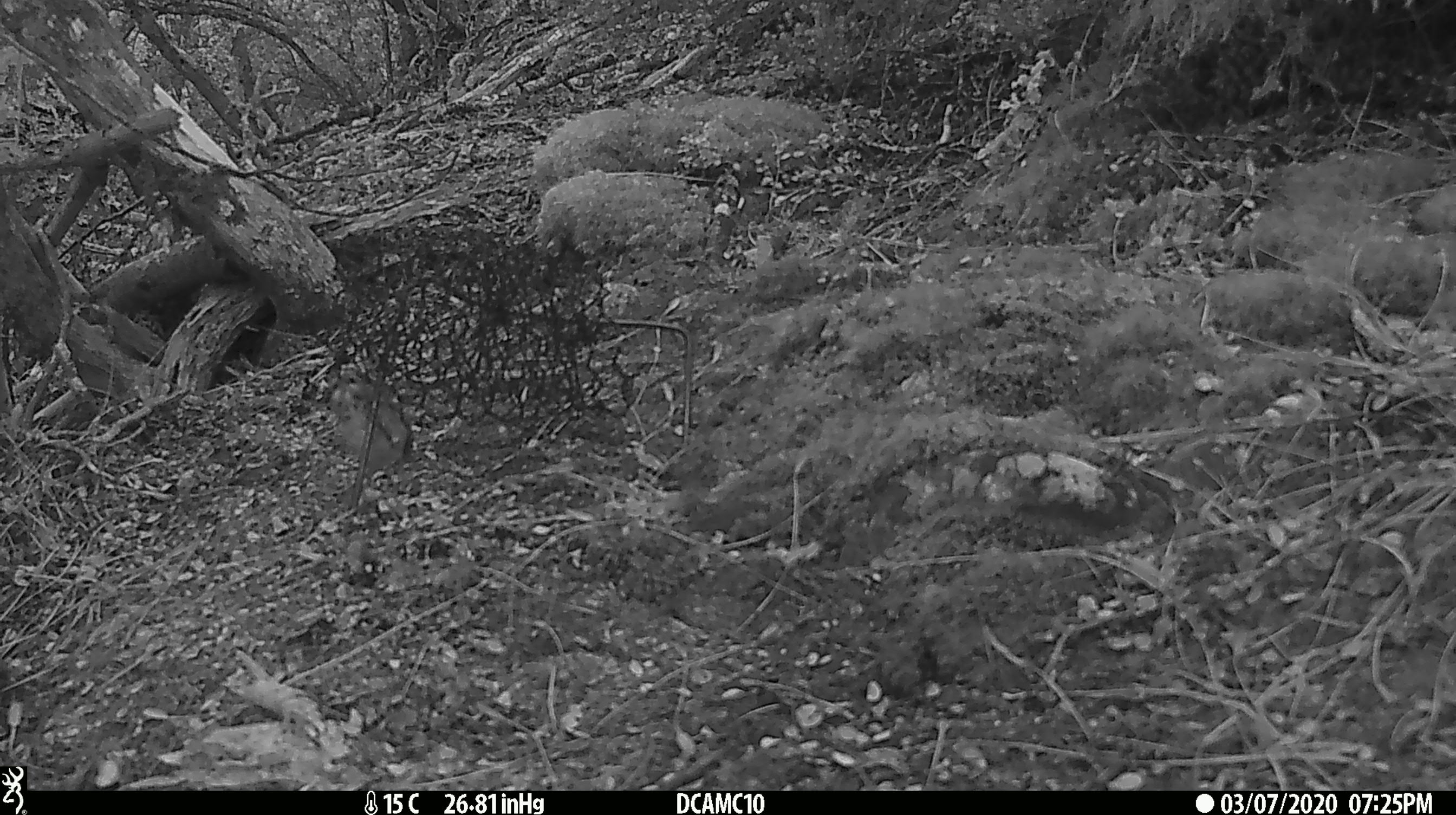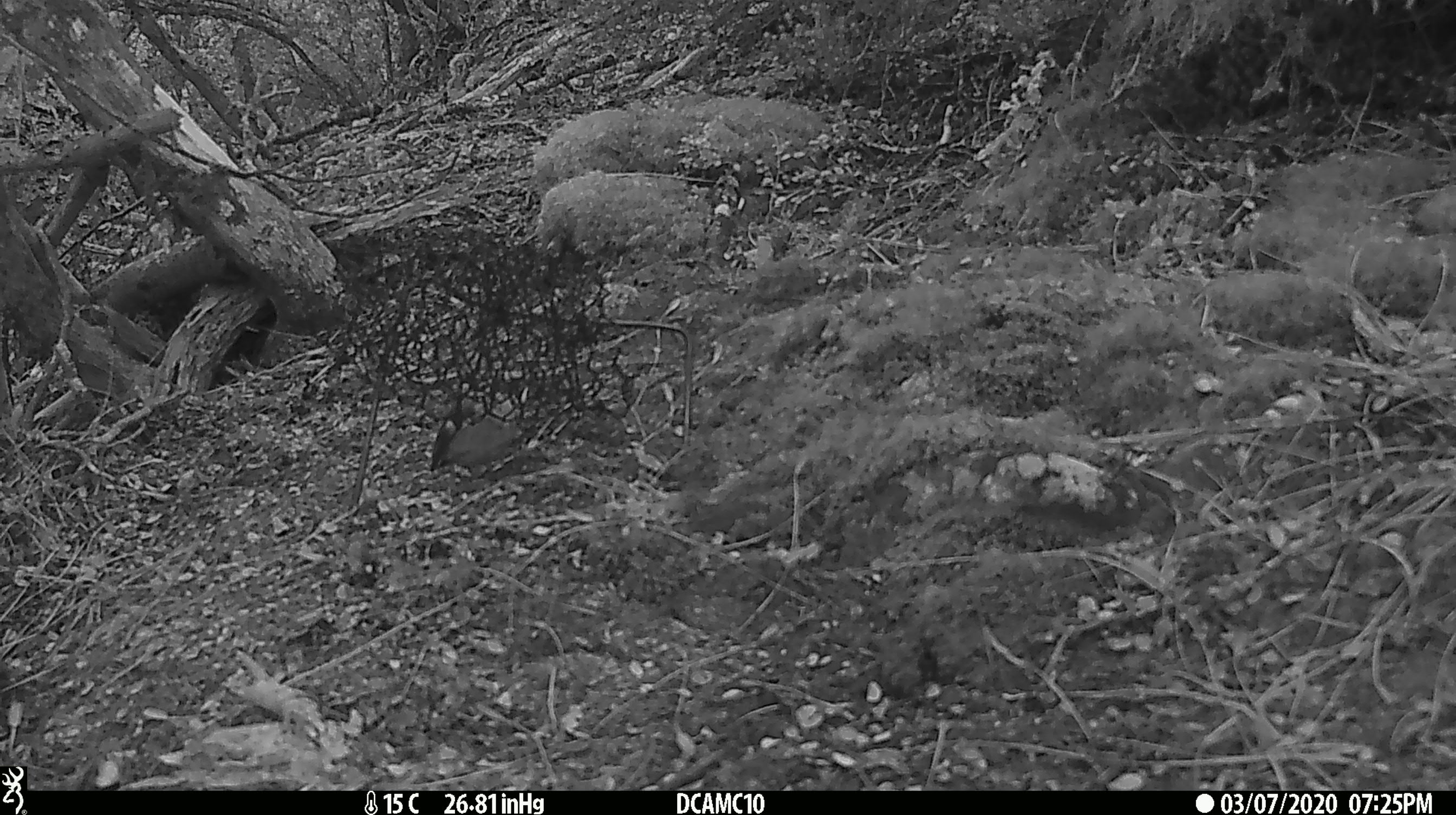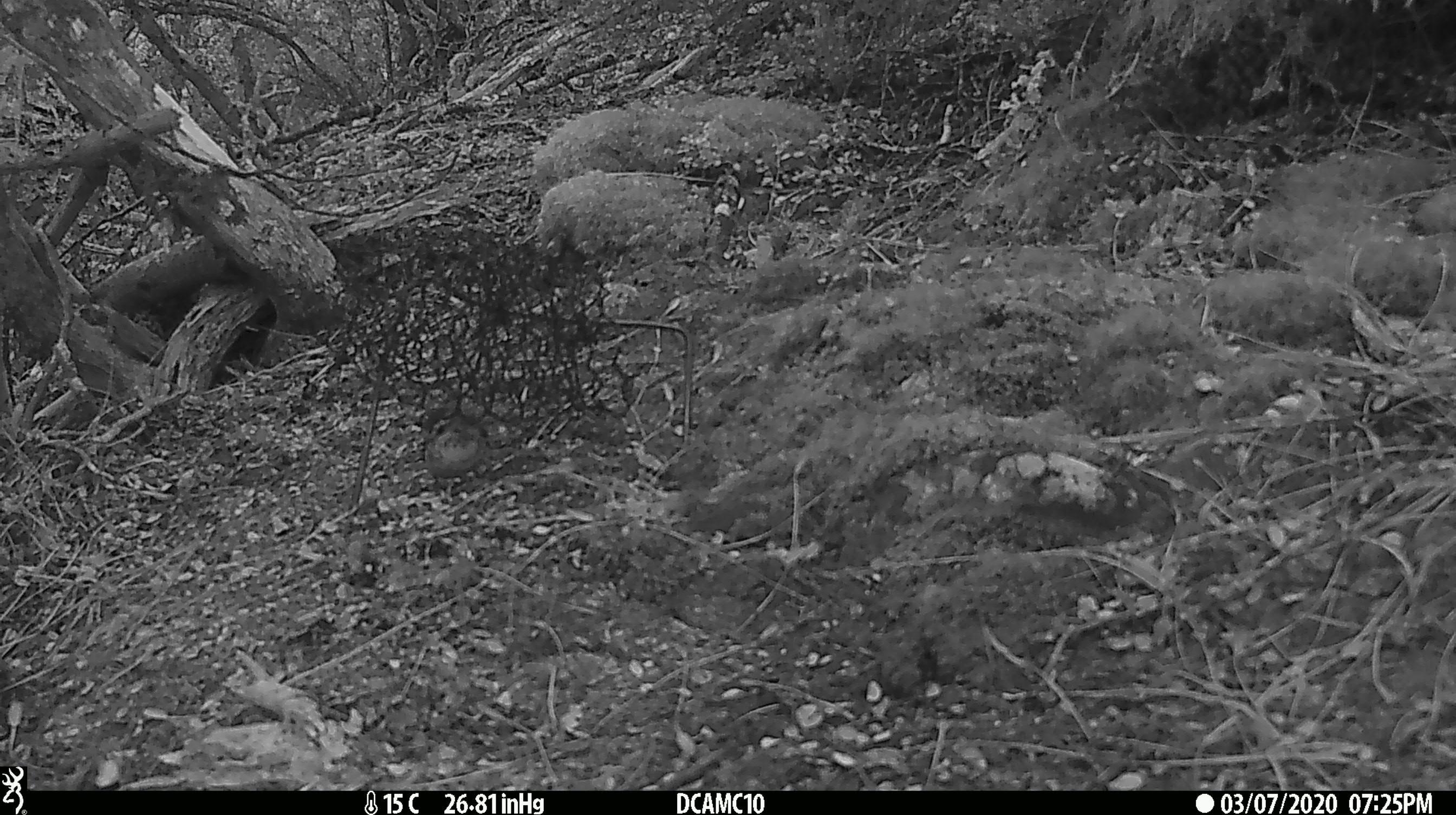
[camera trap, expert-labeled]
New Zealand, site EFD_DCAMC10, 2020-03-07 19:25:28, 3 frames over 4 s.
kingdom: Animalia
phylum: Chordata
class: Aves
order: Passeriformes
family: Acanthisittidae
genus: Acanthisitta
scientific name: Acanthisitta chloris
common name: rifleman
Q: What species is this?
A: Rifleman (Acanthisitta chloris).